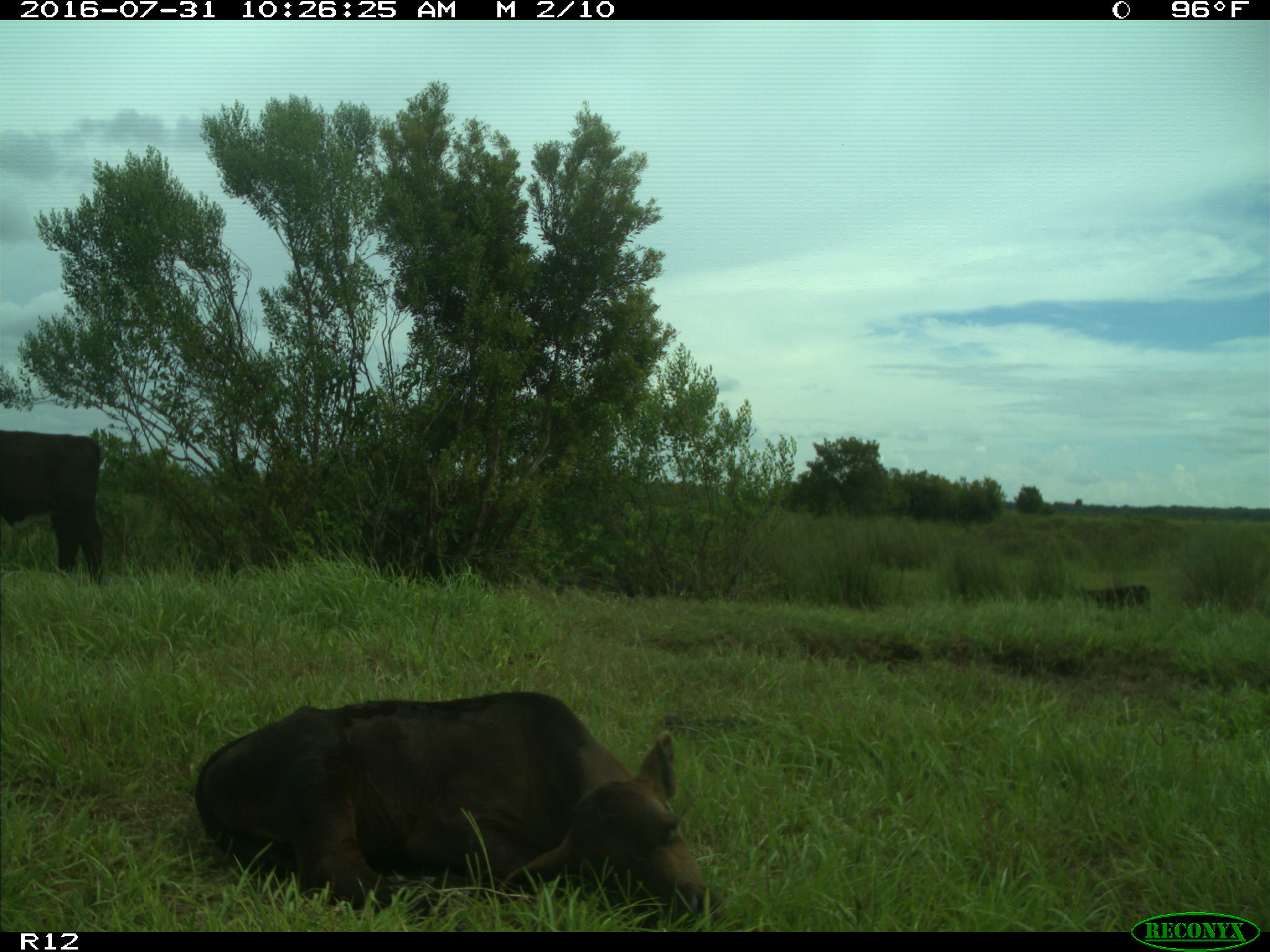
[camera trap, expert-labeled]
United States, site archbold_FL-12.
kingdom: Animalia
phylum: Chordata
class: Mammalia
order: Artiodactyla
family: Bovidae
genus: Bos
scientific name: Bos taurus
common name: domestic cow